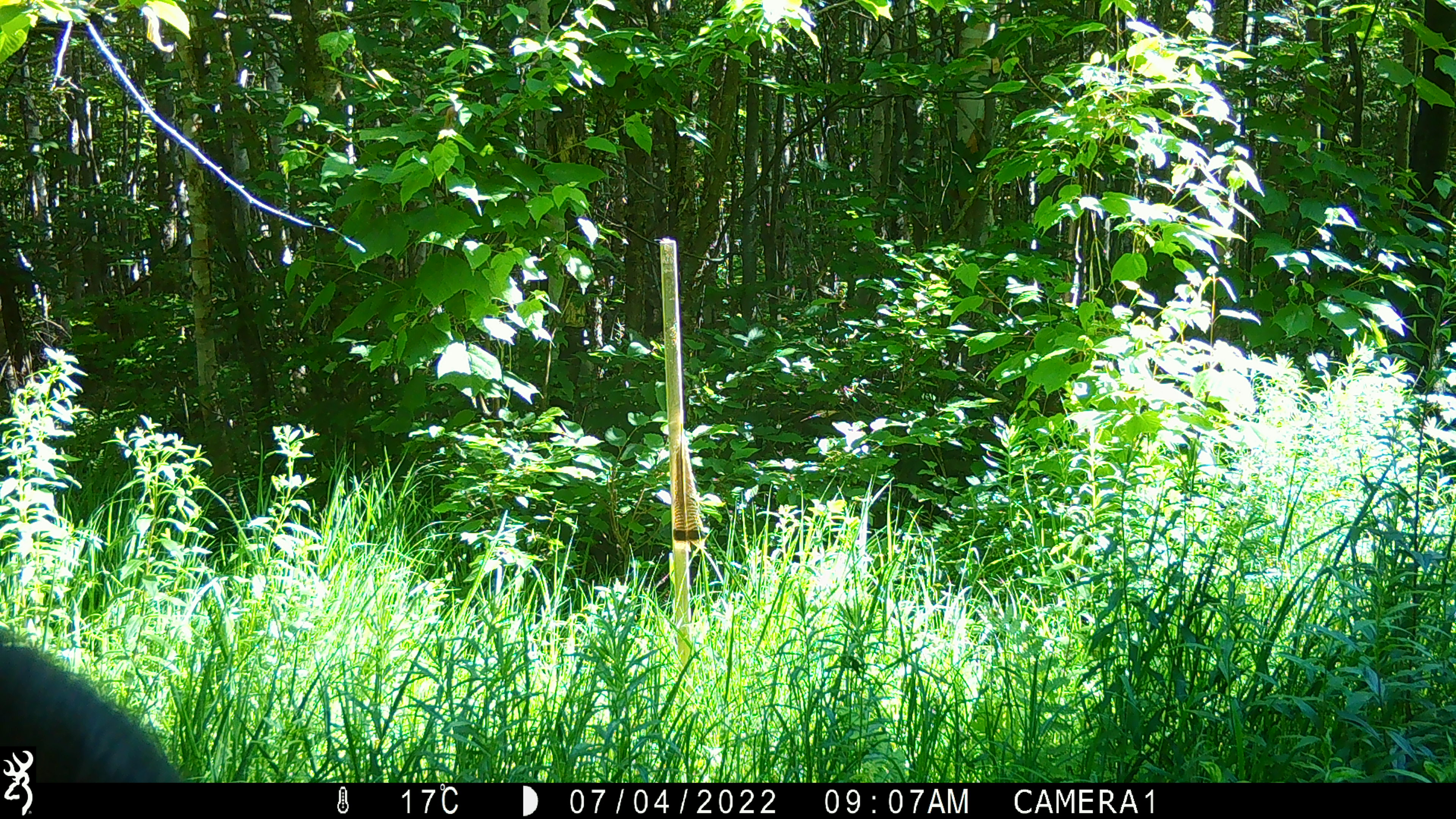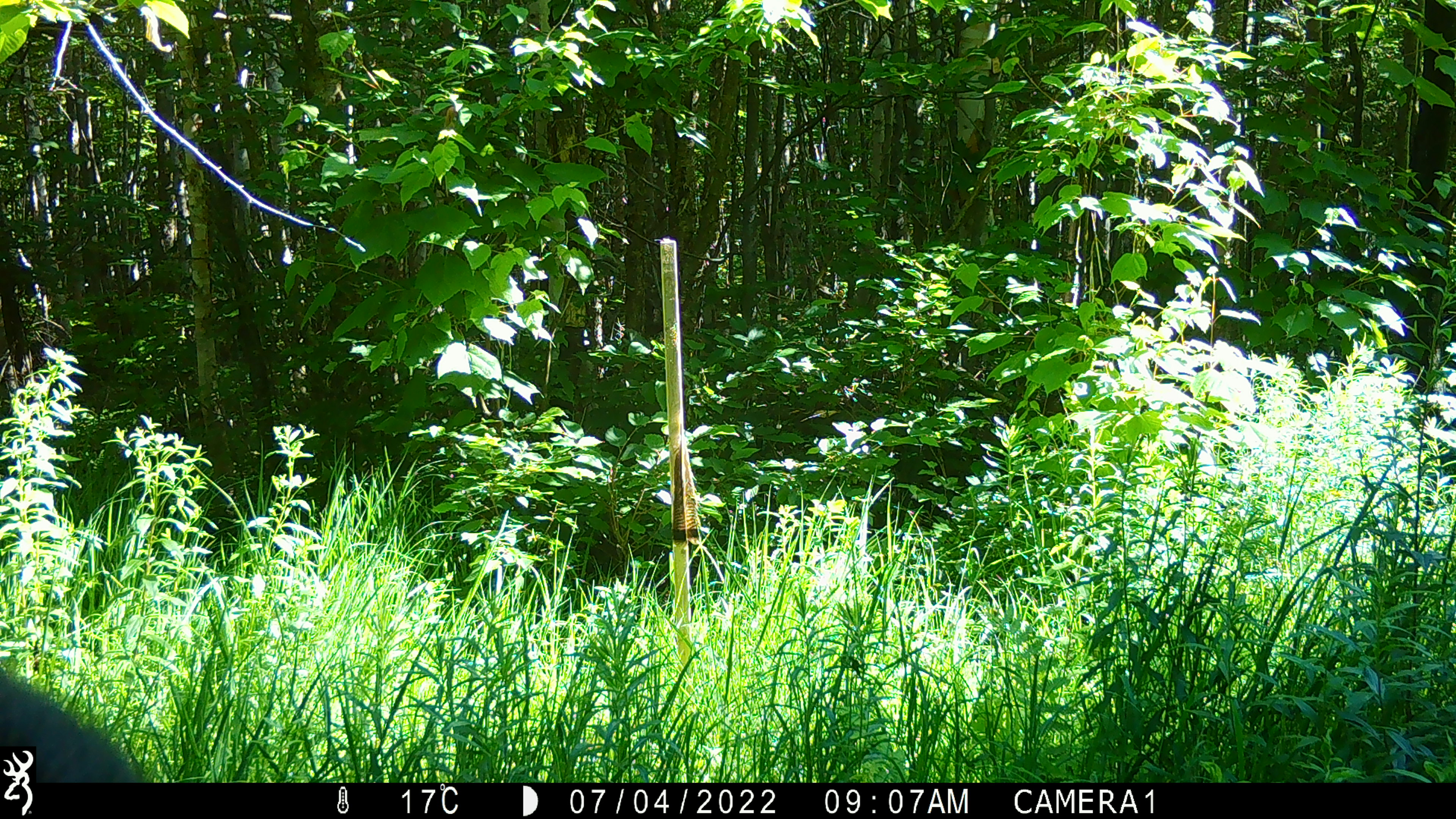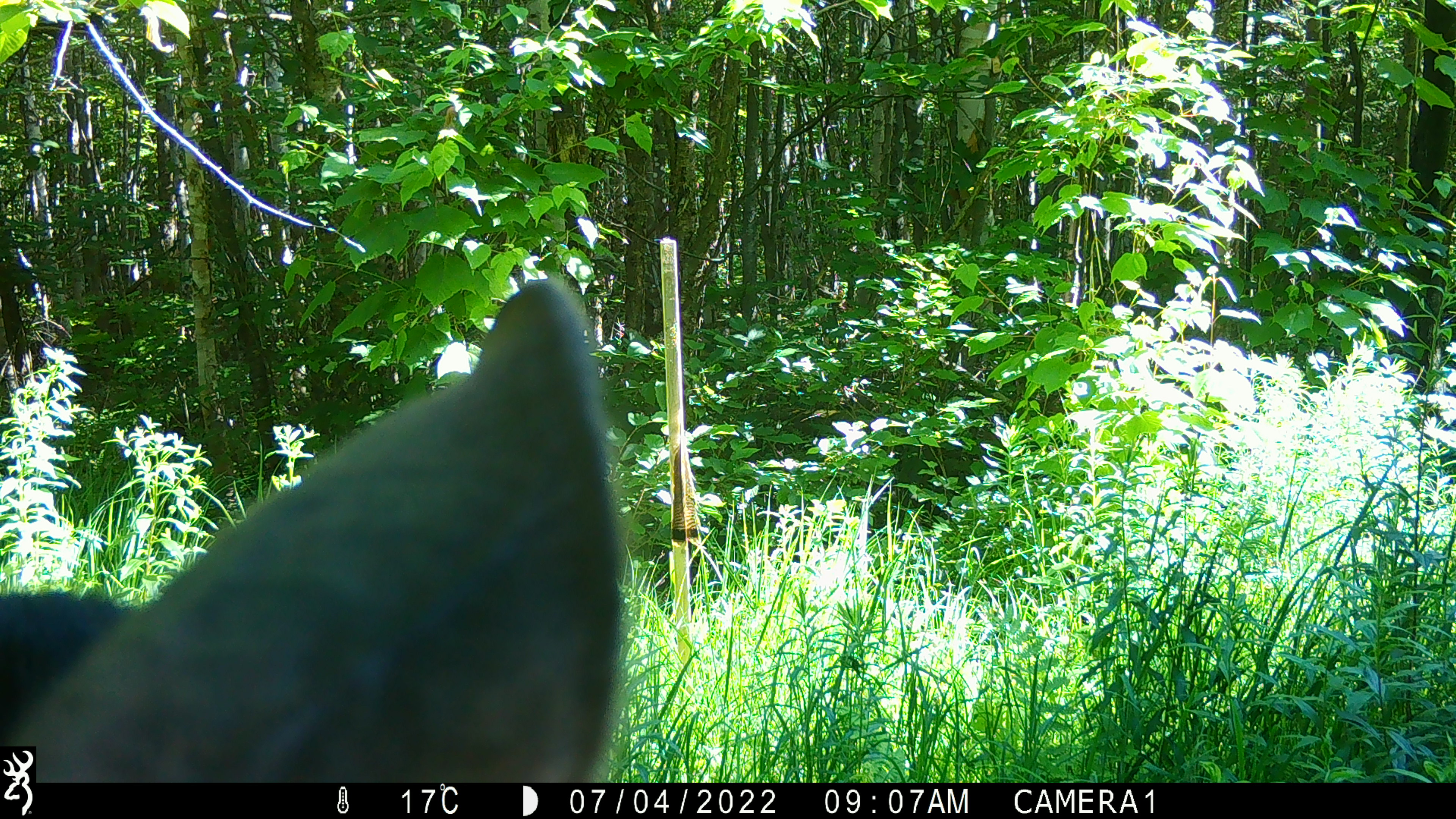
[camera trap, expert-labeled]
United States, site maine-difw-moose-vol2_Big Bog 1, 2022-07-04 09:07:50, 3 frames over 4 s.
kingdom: Animalia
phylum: Chordata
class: Mammalia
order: Artiodactyla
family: Cervidae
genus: Alces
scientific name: Alces alces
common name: moose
Moose (Alces alces).